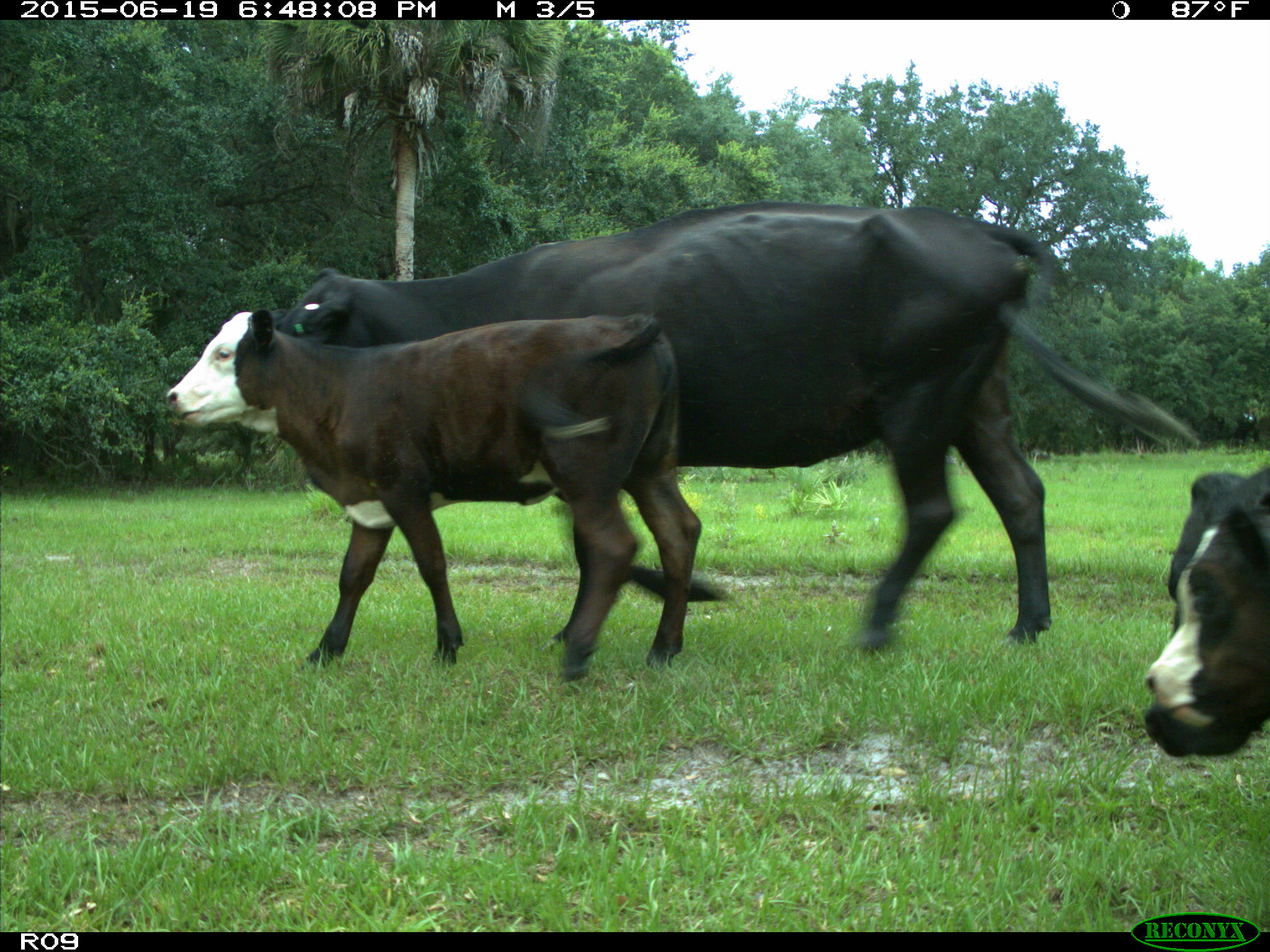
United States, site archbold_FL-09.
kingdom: Animalia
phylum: Chordata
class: Mammalia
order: Artiodactyla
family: Bovidae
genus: Bos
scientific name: Bos taurus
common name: domestic cow